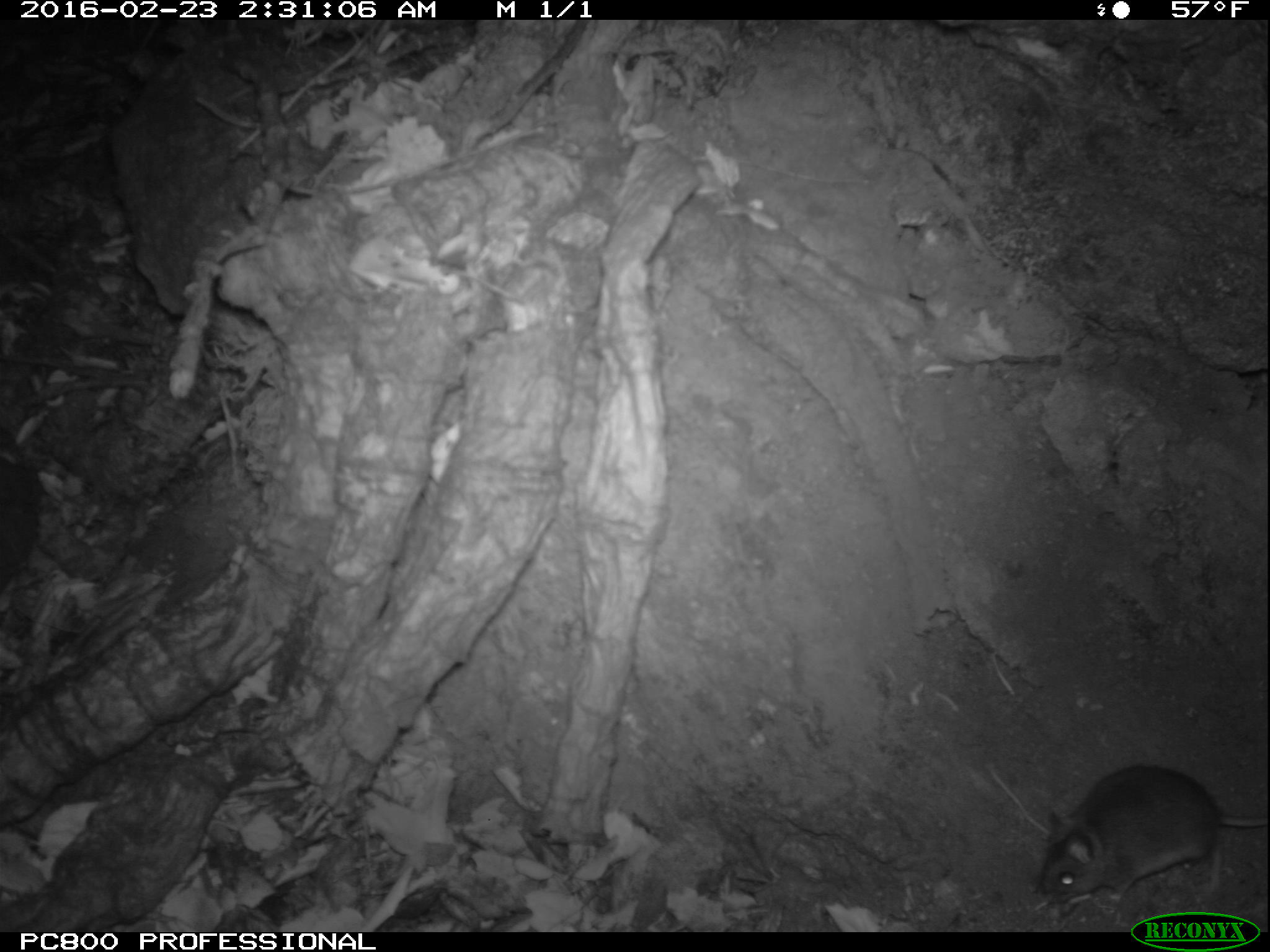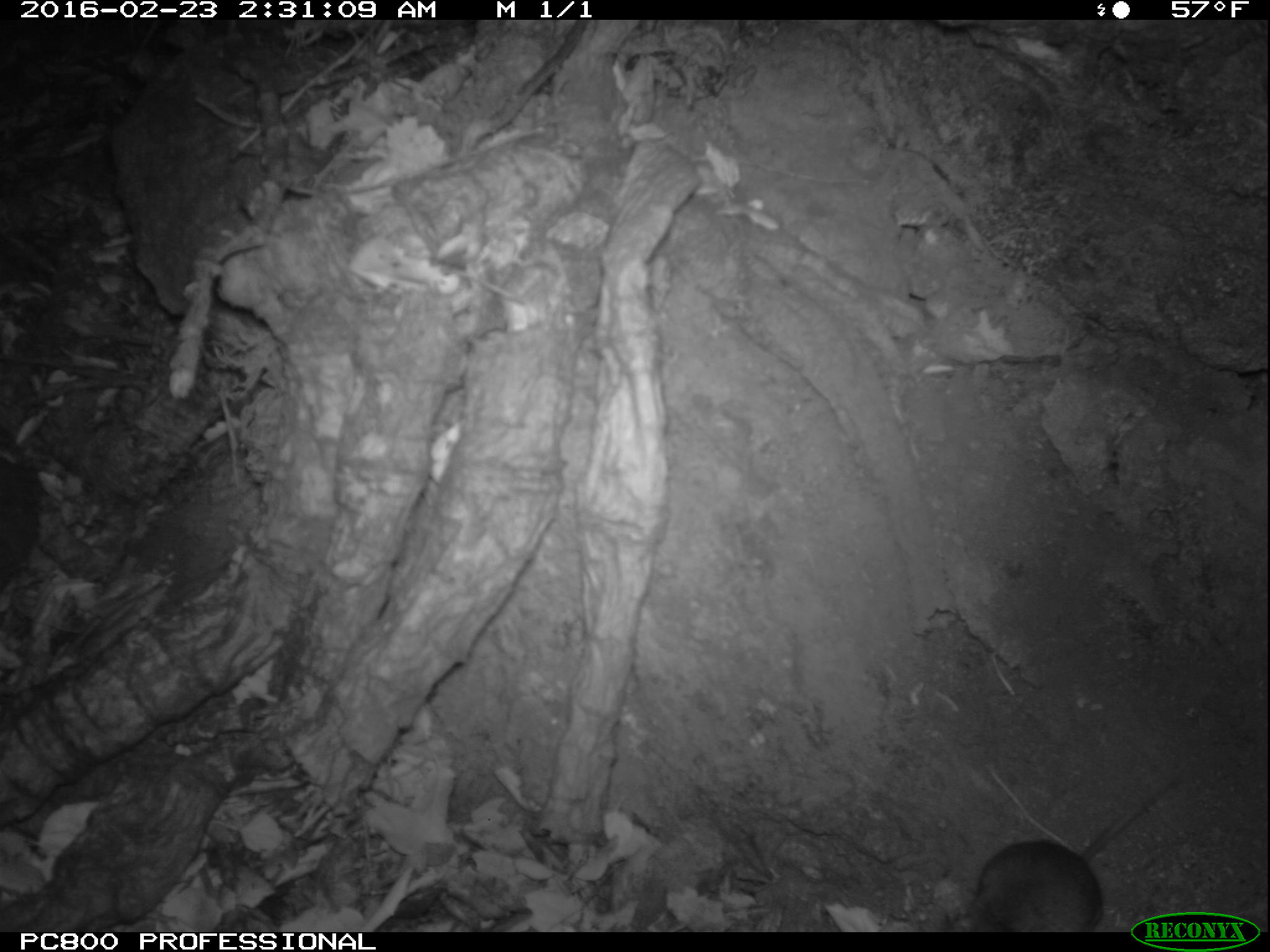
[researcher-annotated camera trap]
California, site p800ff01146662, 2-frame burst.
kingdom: Animalia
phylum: Chordata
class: Mammalia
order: Rodentia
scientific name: Rodentia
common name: rodent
Rodent (Rodentia).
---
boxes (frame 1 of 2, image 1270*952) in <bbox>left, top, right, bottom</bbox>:
rodent: <bbox>1035, 764, 1269, 904</bbox>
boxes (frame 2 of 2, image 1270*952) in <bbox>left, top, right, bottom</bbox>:
rodent: <bbox>944, 777, 1181, 932</bbox>